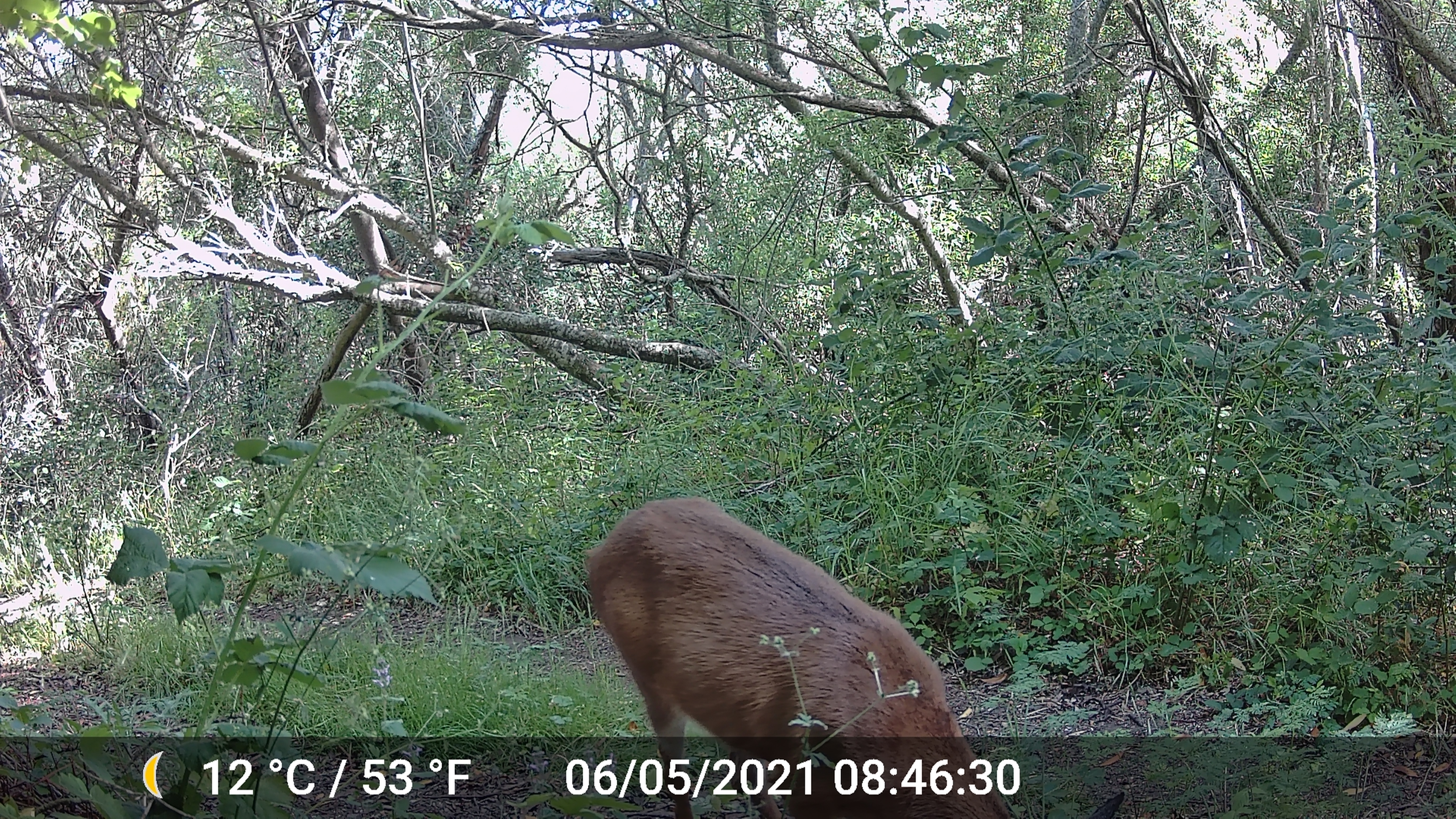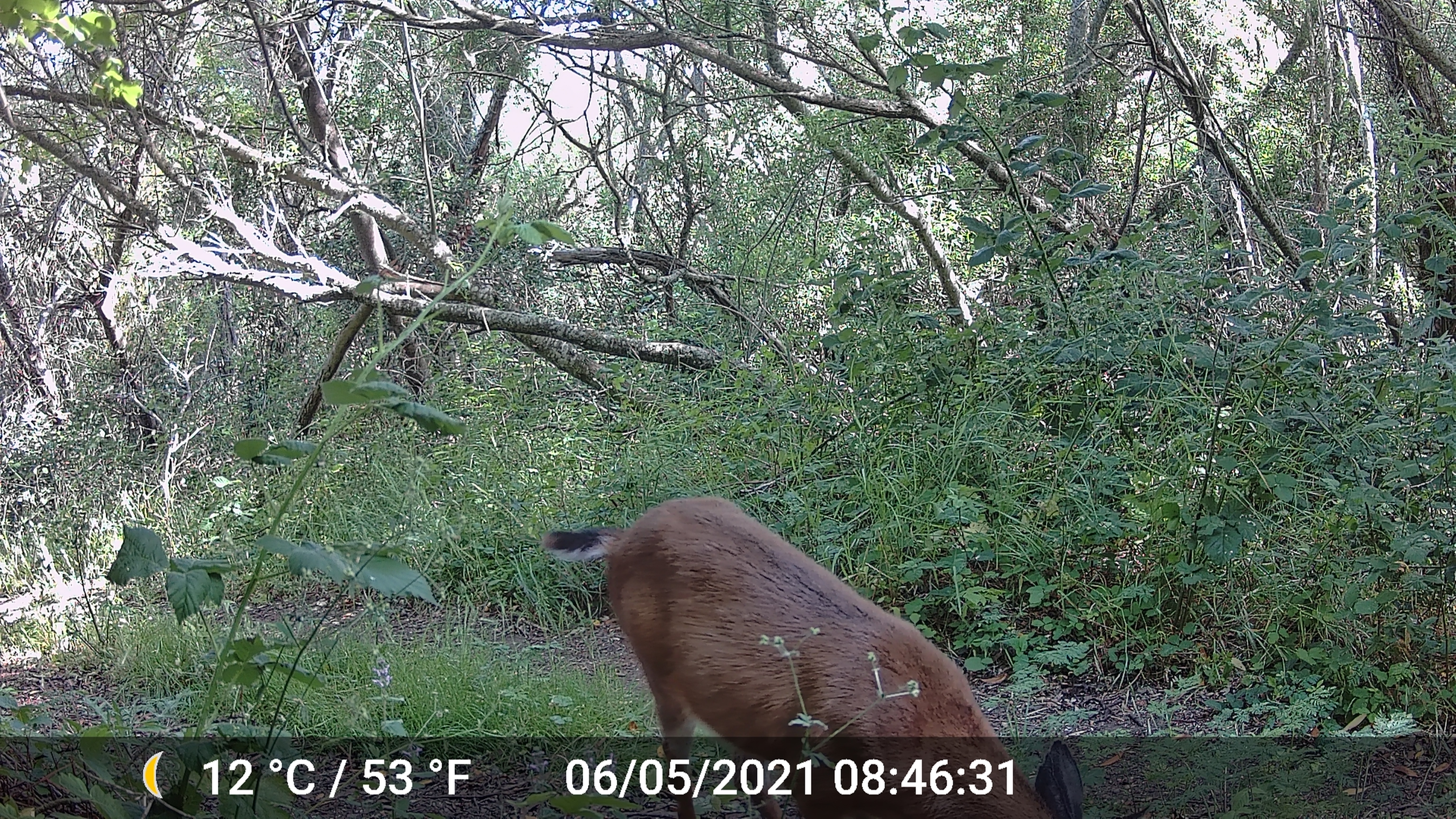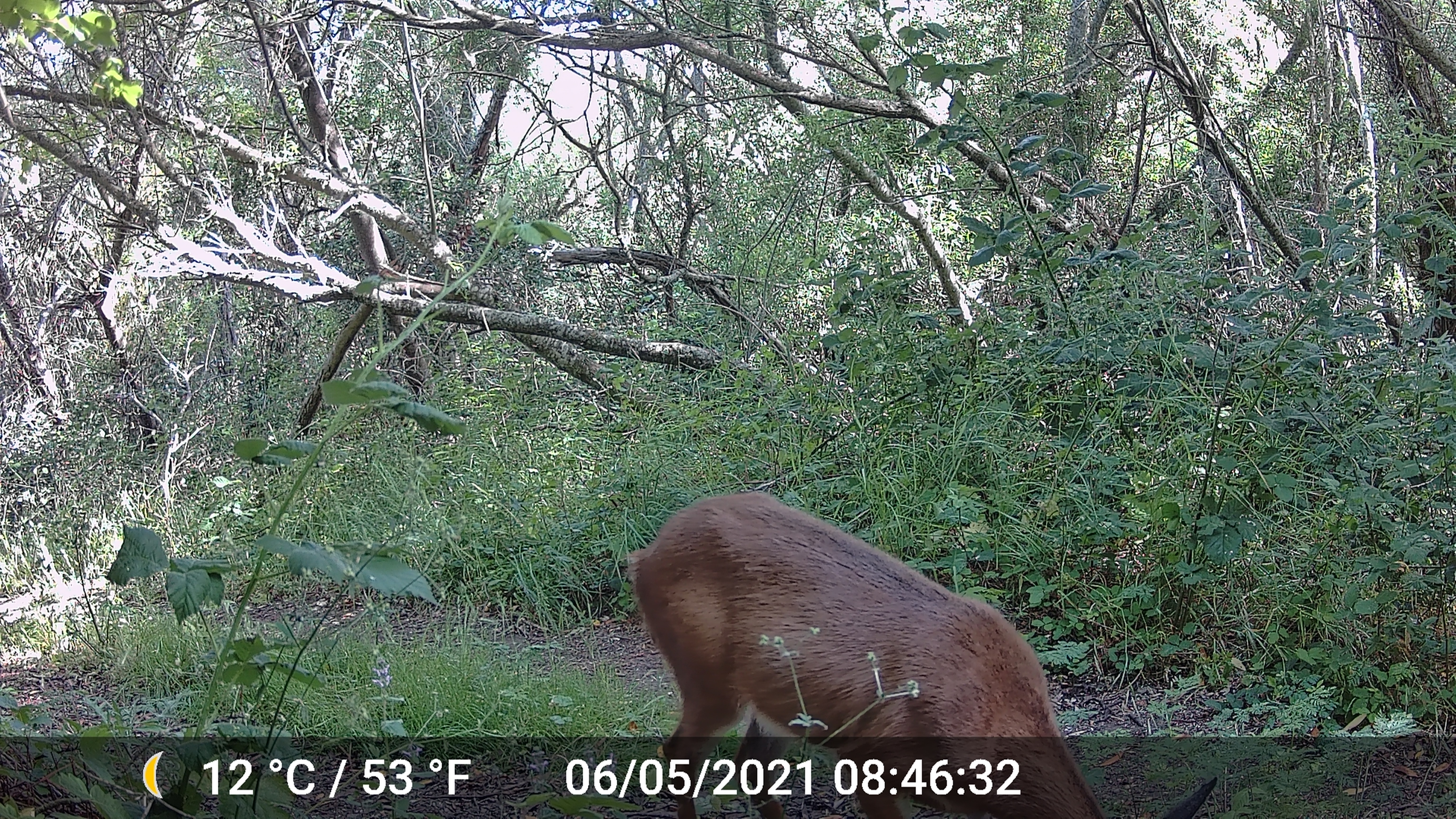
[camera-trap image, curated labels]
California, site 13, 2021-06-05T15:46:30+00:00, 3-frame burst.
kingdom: Animalia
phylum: Chordata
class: Mammalia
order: Artiodactyla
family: Cervidae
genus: Odocoileus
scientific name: Odocoileus hemionus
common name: mule deer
Mule deer (Odocoileus hemionus).